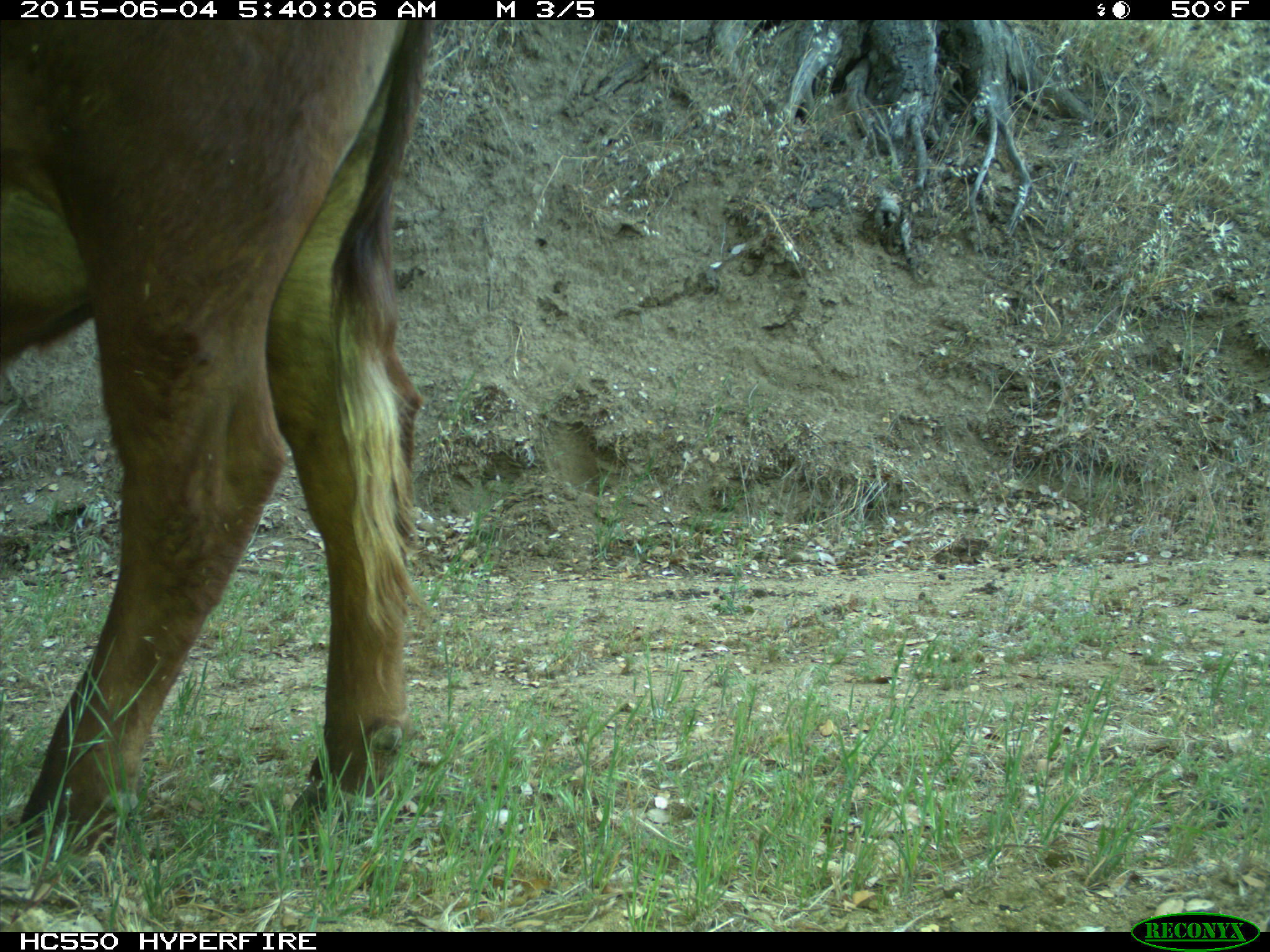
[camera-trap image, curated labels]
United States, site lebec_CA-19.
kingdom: Animalia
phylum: Chordata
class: Mammalia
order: Artiodactyla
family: Bovidae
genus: Bos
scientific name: Bos taurus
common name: domestic cow